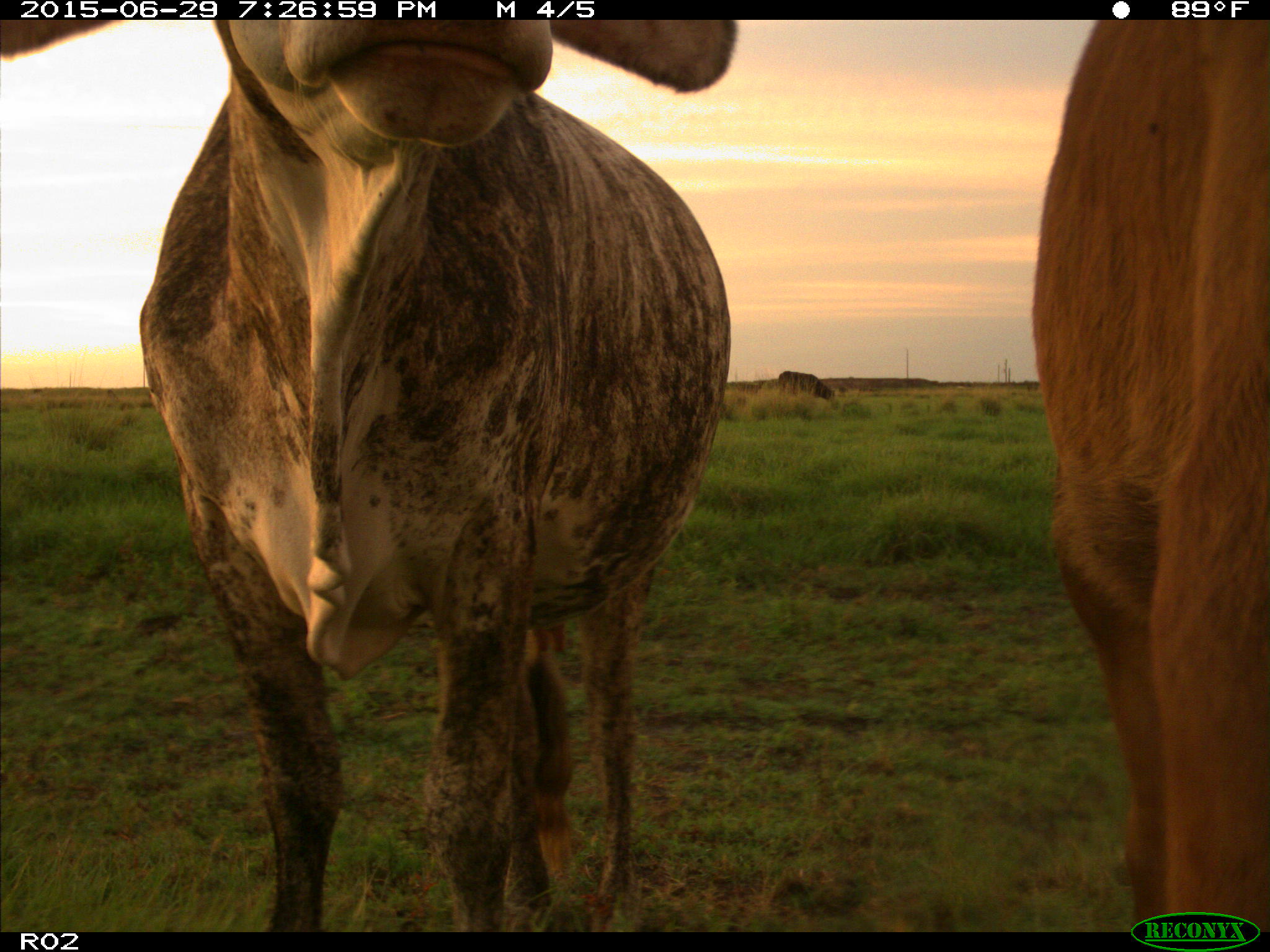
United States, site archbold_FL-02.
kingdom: Animalia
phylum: Chordata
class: Mammalia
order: Artiodactyla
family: Bovidae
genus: Bos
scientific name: Bos taurus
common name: domestic cow